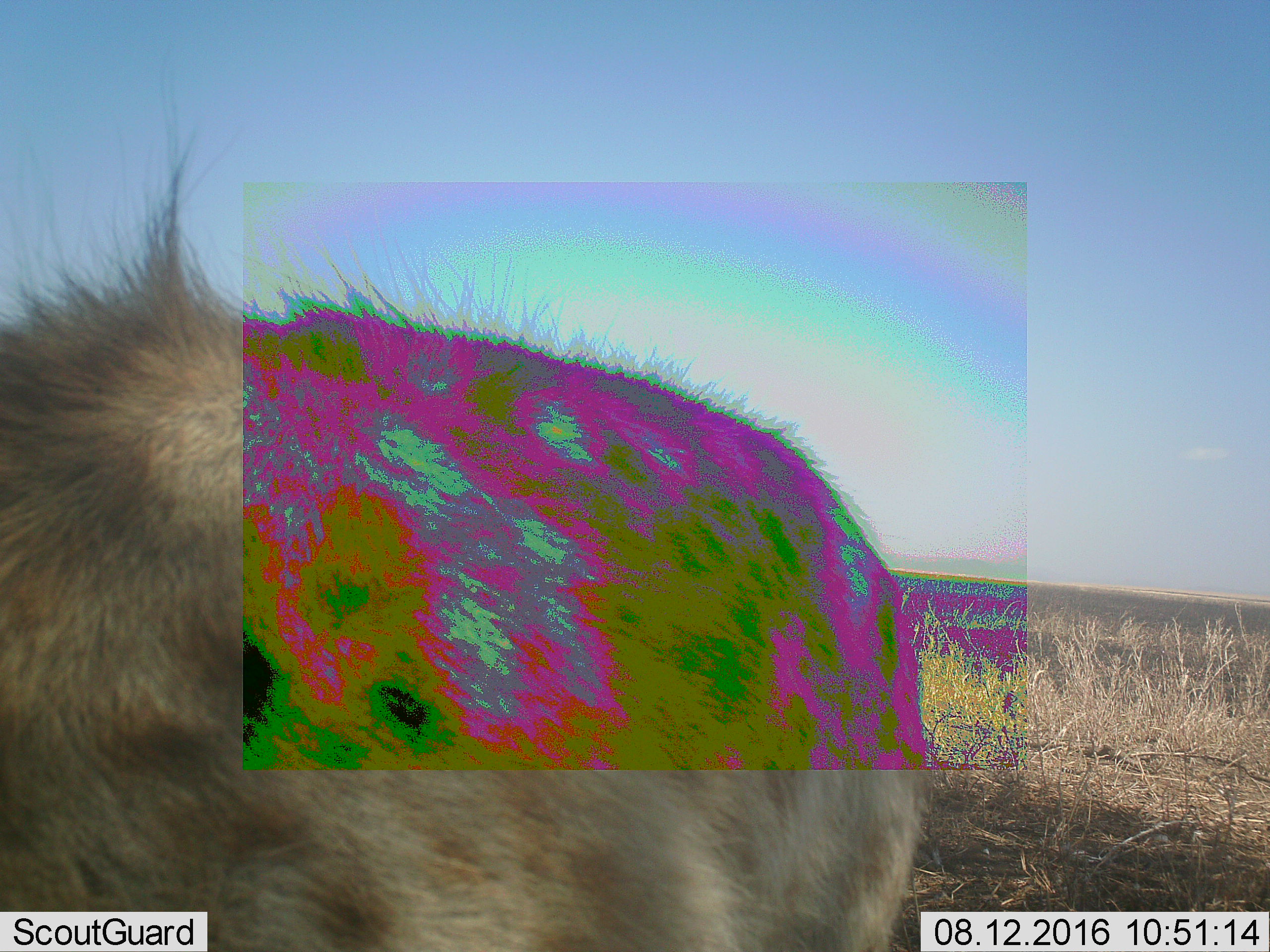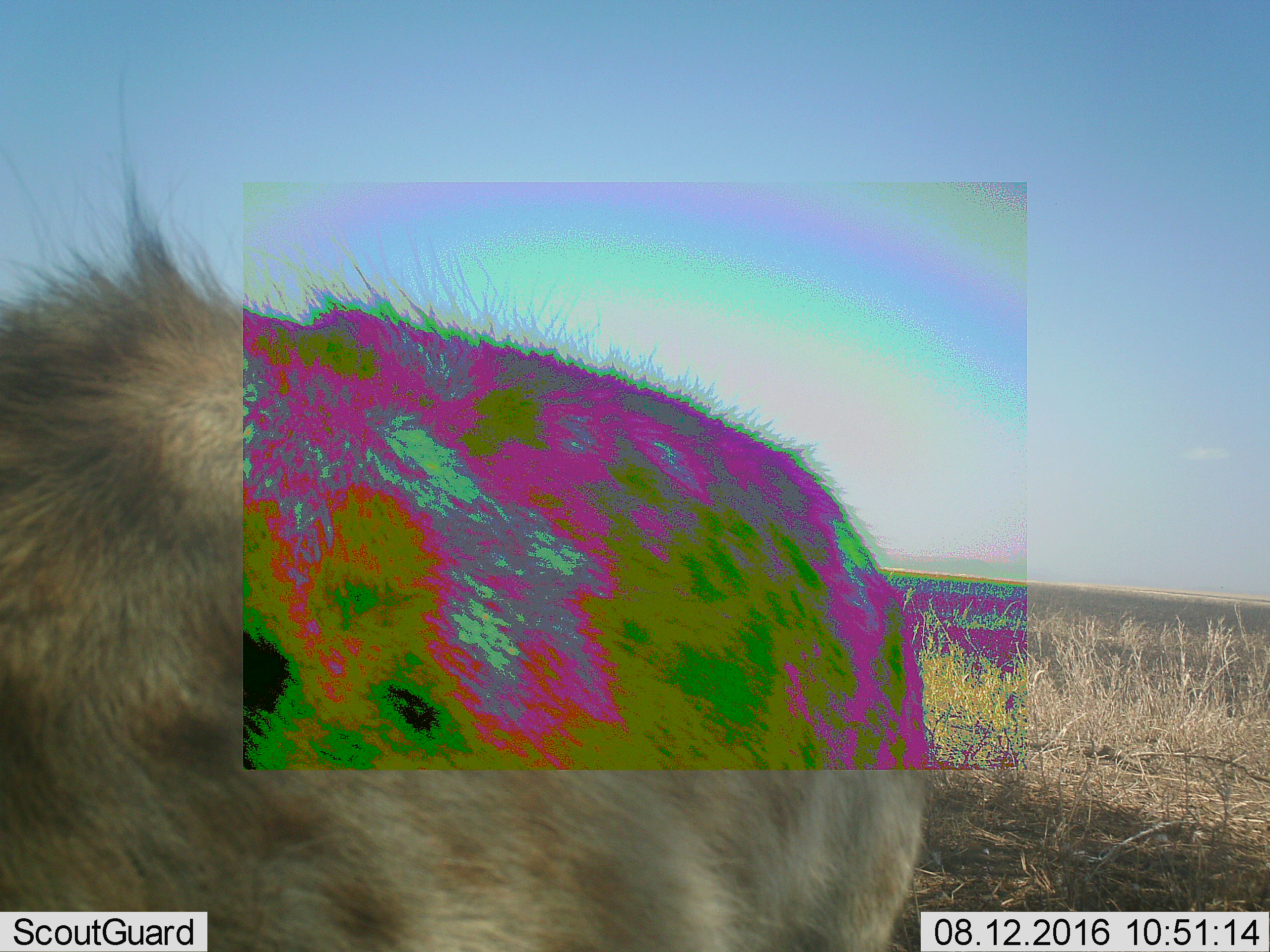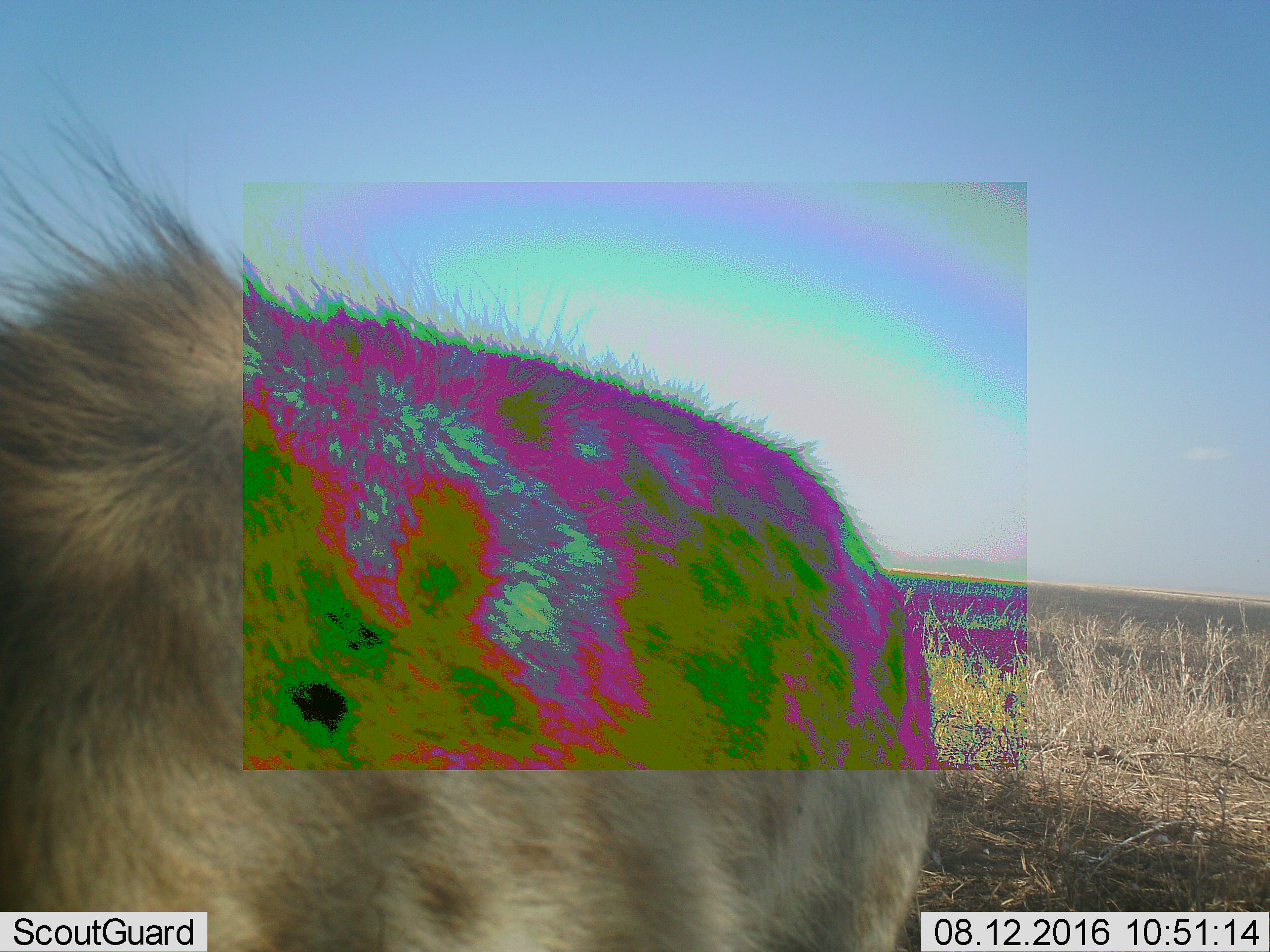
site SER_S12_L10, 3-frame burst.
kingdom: Animalia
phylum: Chordata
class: Mammalia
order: Carnivora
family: Hyaenidae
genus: Crocuta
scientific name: Crocuta crocuta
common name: spotted hyena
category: hyenaspotted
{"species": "hyenaspotted (spotted hyena) (Crocuta crocuta)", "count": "1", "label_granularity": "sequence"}